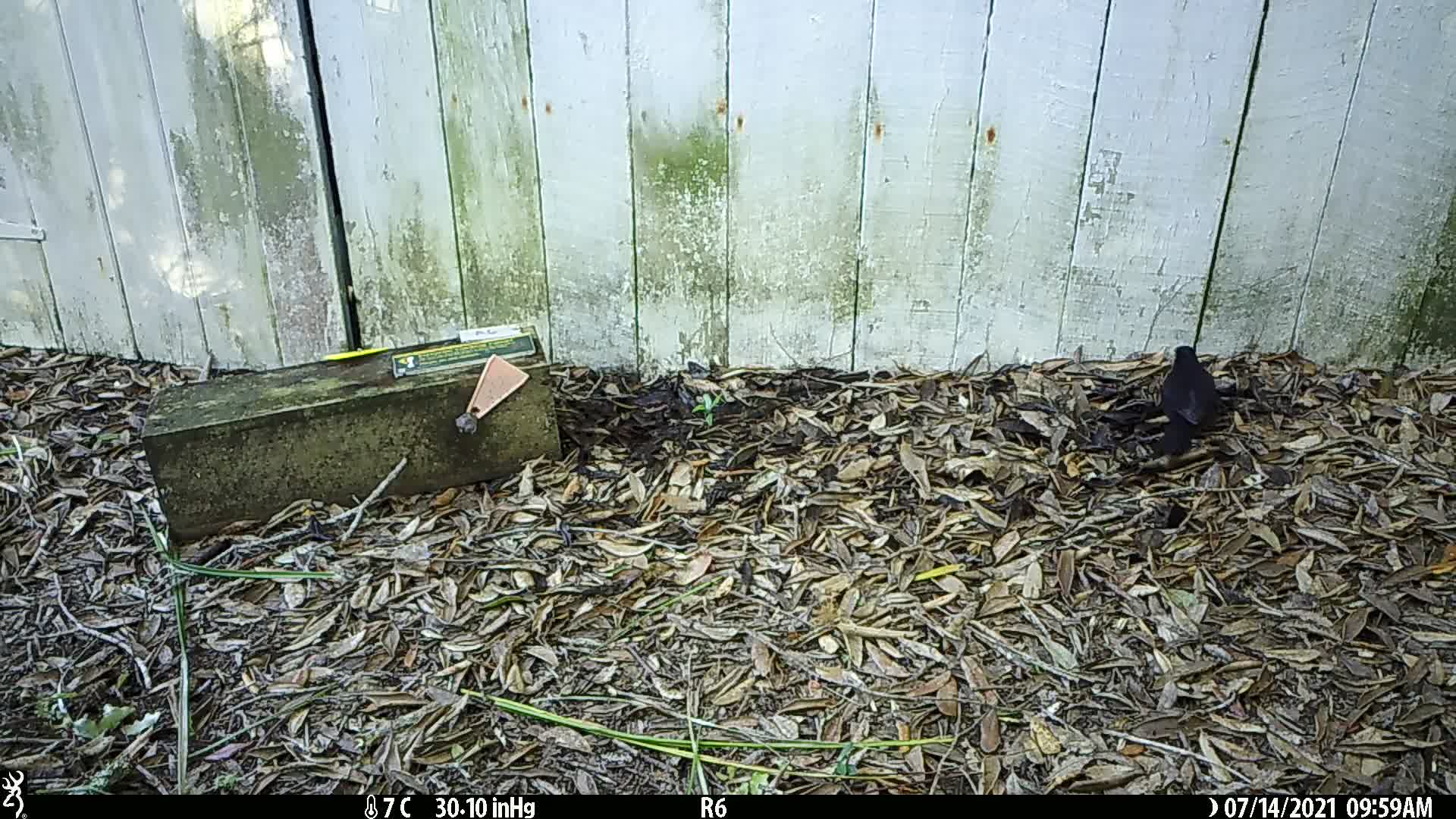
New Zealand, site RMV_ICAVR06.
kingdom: Animalia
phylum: Chordata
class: Aves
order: Passeriformes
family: Turdidae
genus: Turdus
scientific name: Turdus merula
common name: eurasian blackbird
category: blackbird